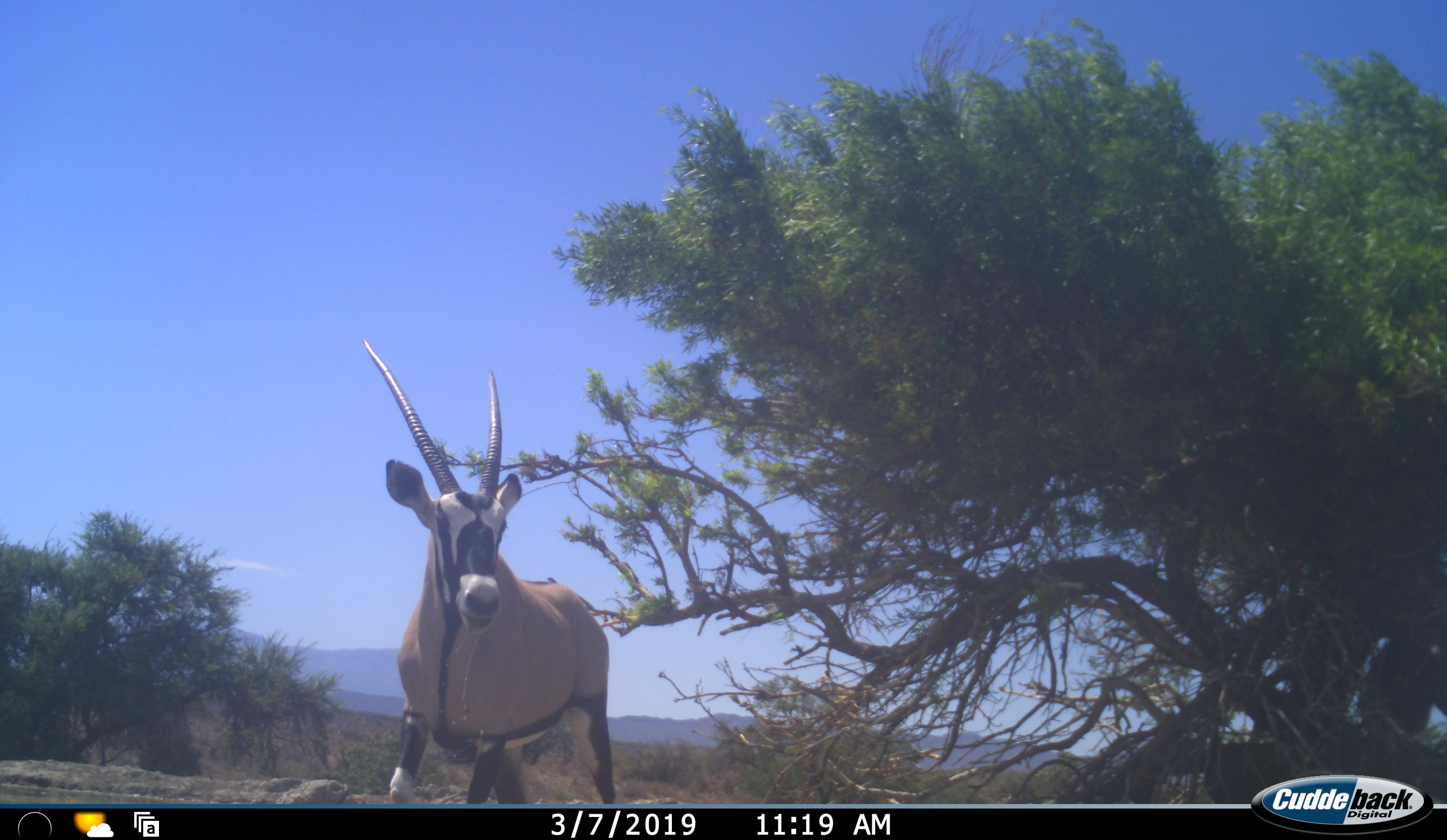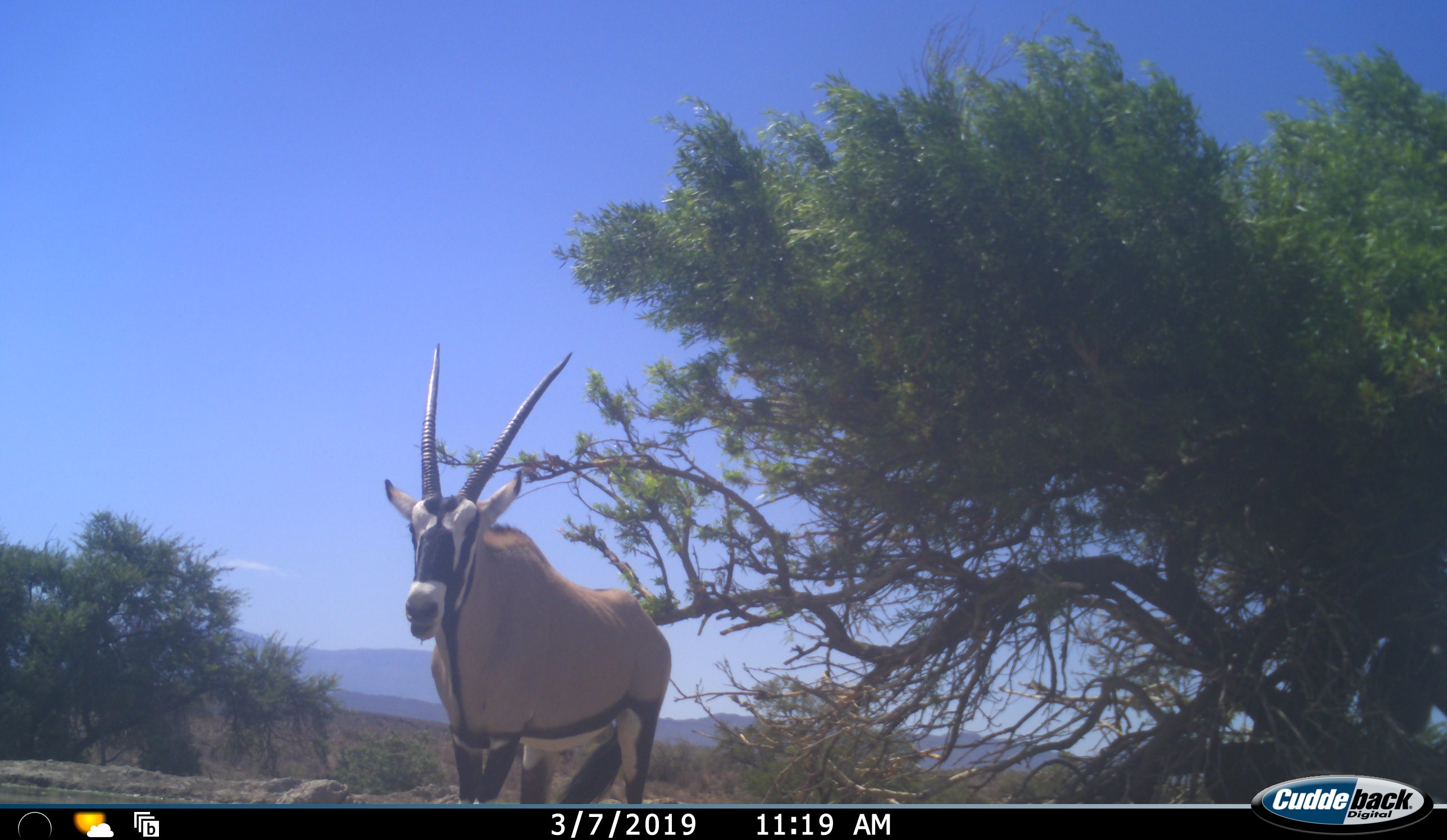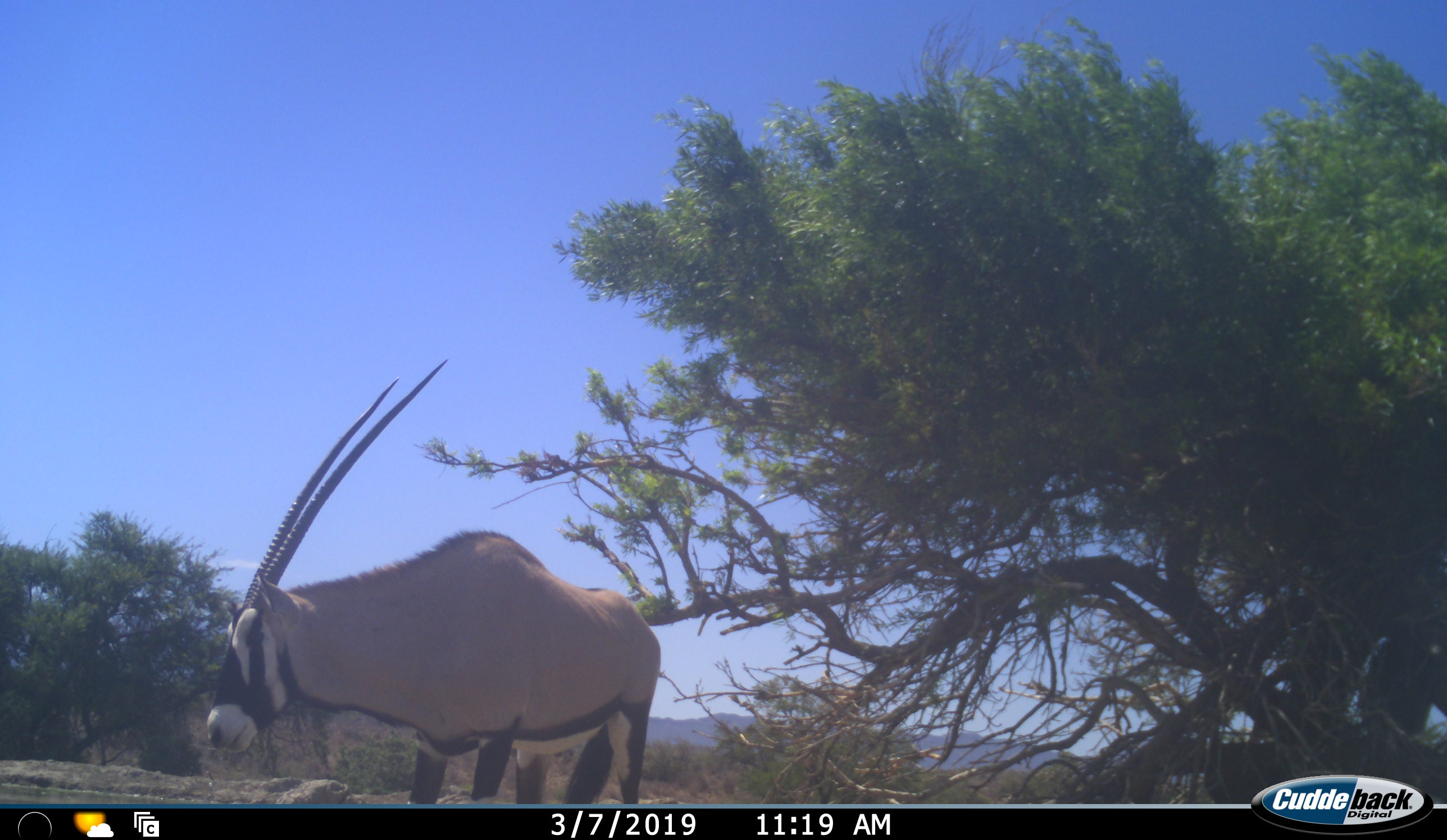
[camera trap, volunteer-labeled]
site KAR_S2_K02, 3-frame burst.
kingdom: Animalia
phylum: Chordata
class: Mammalia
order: Artiodactyla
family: Bovidae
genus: Oryx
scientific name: Oryx gazella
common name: gemsbok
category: oryx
Oryx (gemsbok) (Oryx gazella), count 1. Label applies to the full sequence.